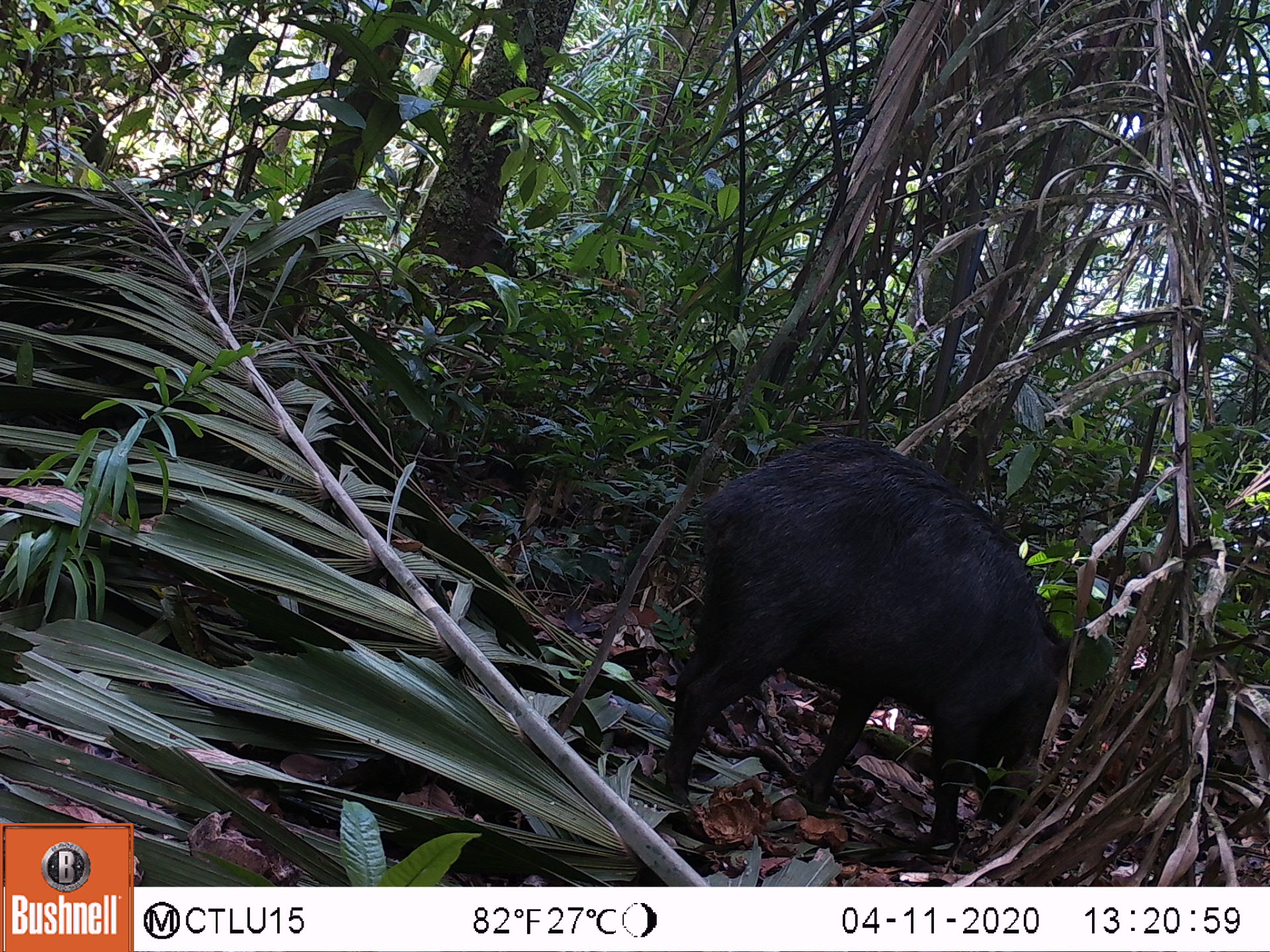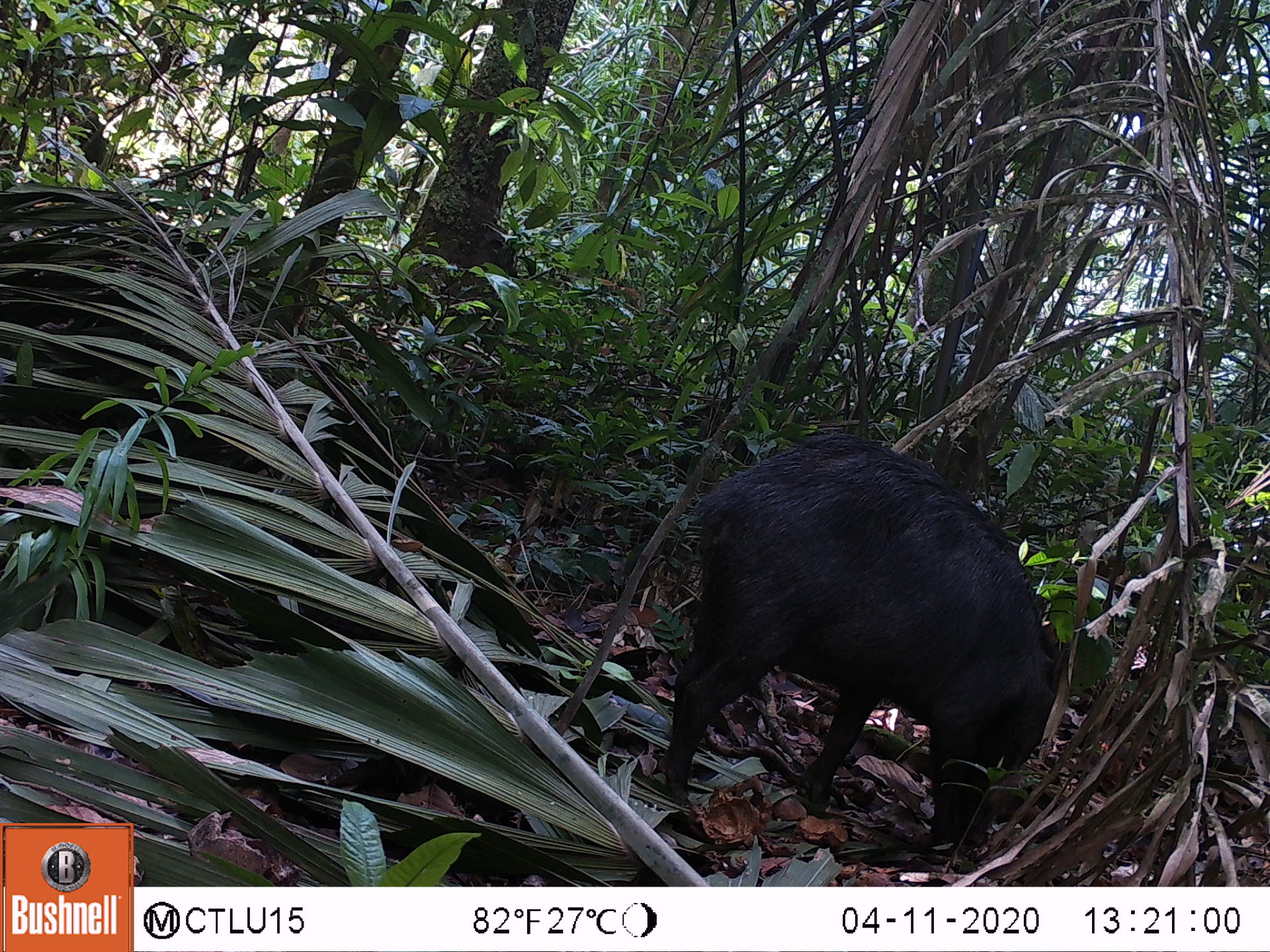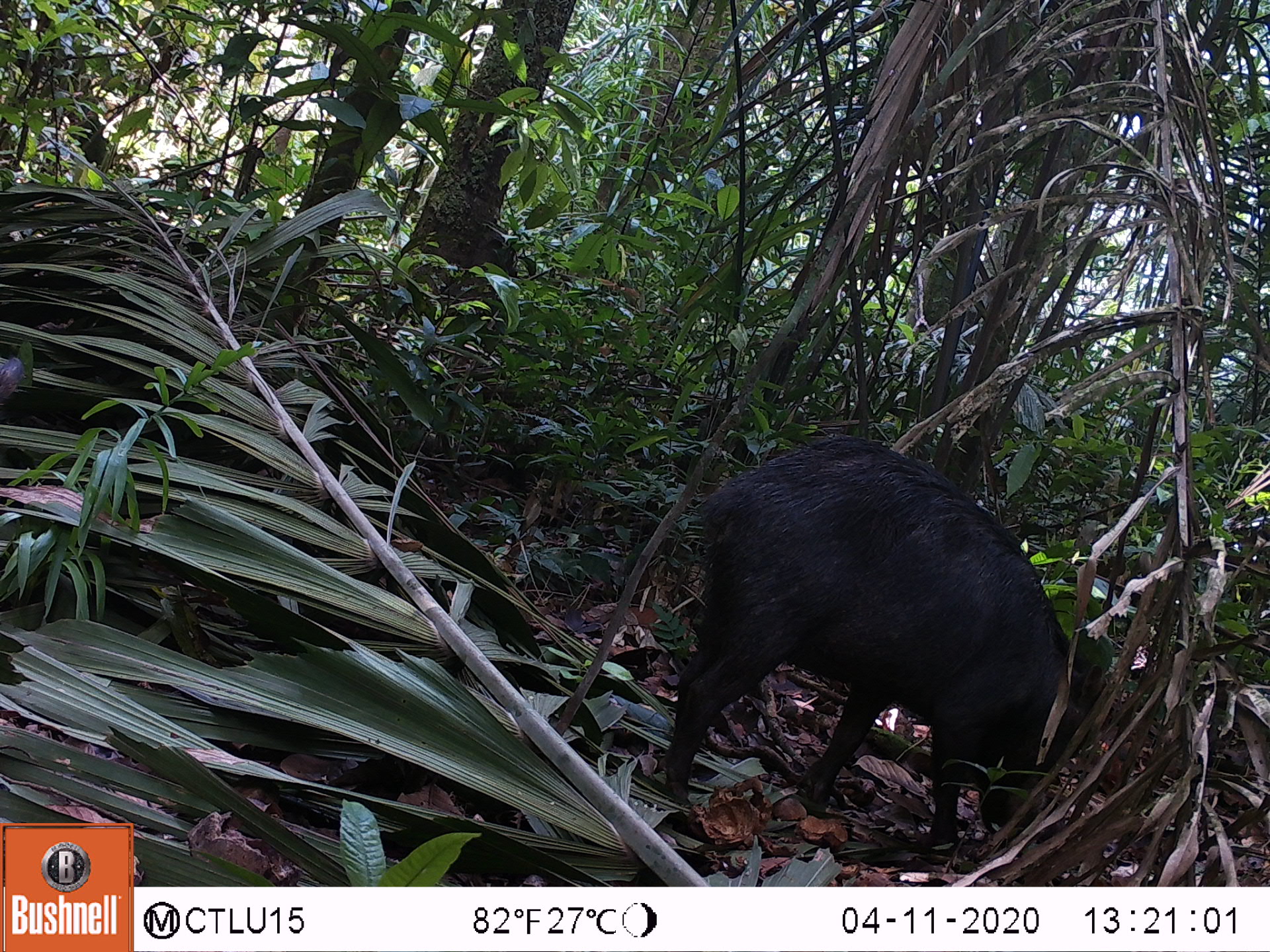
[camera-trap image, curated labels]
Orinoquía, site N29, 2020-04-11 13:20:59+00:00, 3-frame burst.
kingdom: Animalia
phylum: Chordata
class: Mammalia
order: Artiodactyla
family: Tayassuidae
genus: Tayassu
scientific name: Tayassu pecari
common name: white-lipped peccary